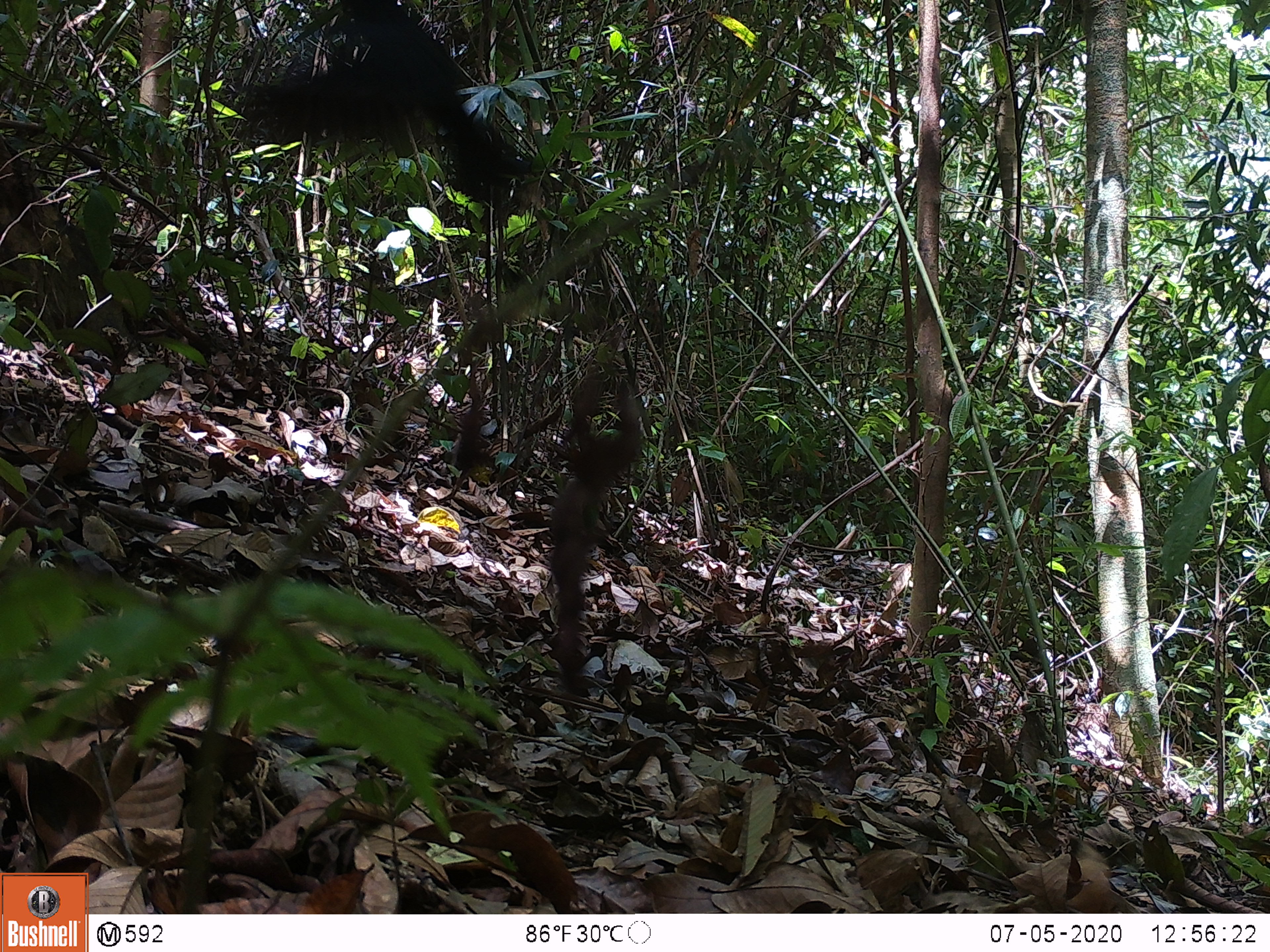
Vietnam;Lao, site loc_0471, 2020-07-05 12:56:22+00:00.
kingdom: Animalia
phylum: Chordata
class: Aves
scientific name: Aves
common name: bird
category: unidentified bird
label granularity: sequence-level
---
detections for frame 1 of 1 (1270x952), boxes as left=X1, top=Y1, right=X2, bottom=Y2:
unidentified bird: left=226, top=0, right=541, bottom=207